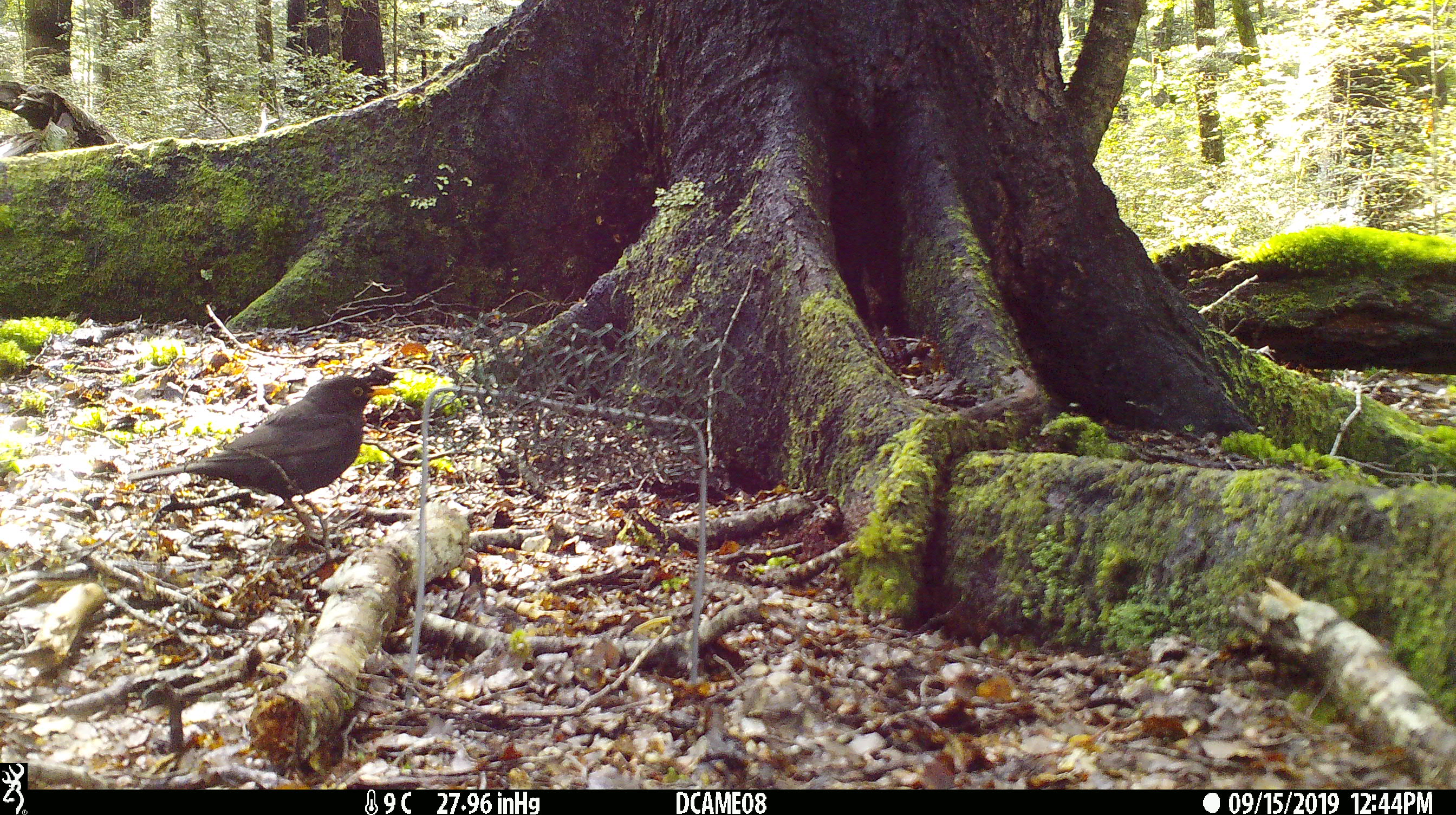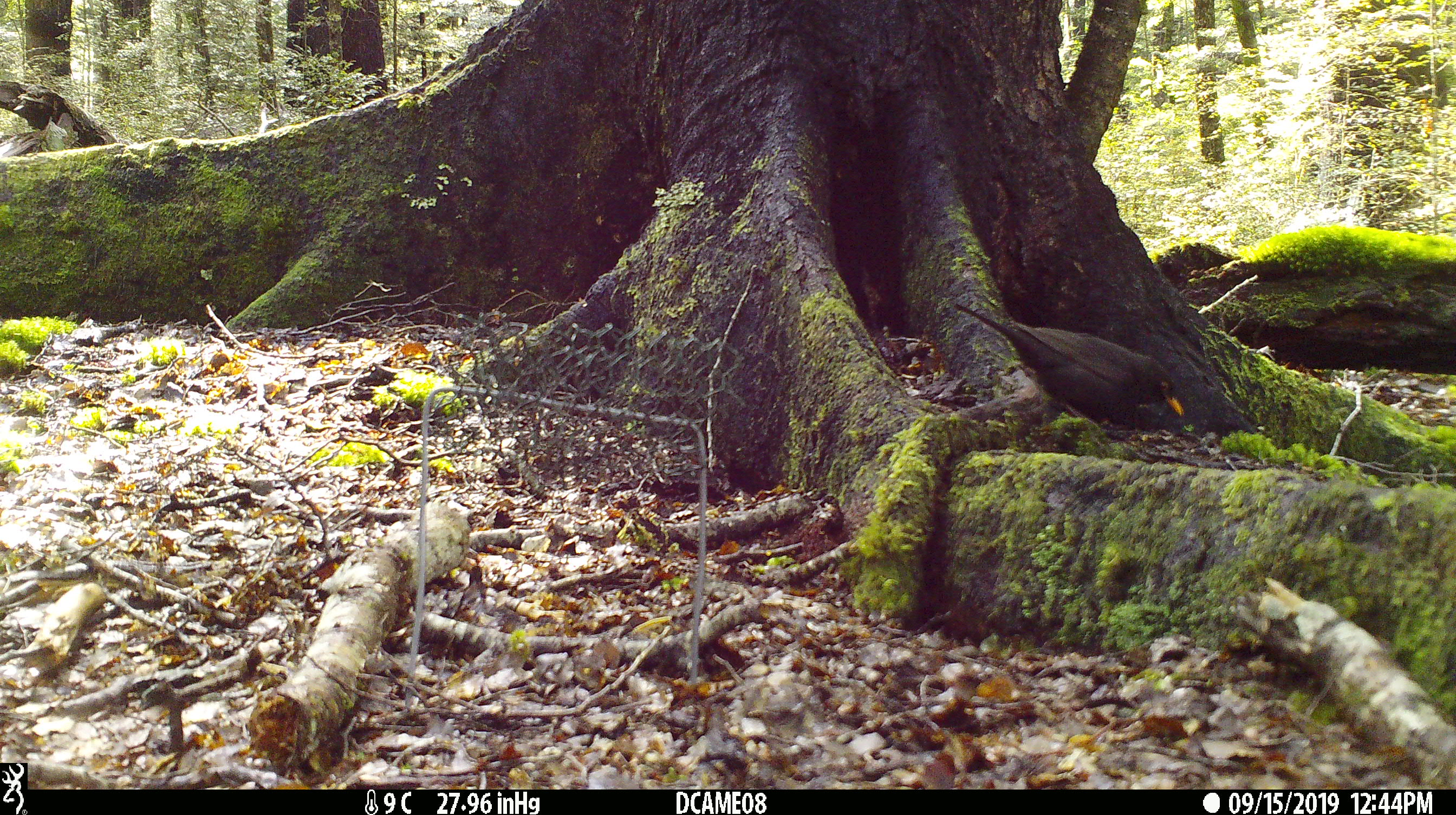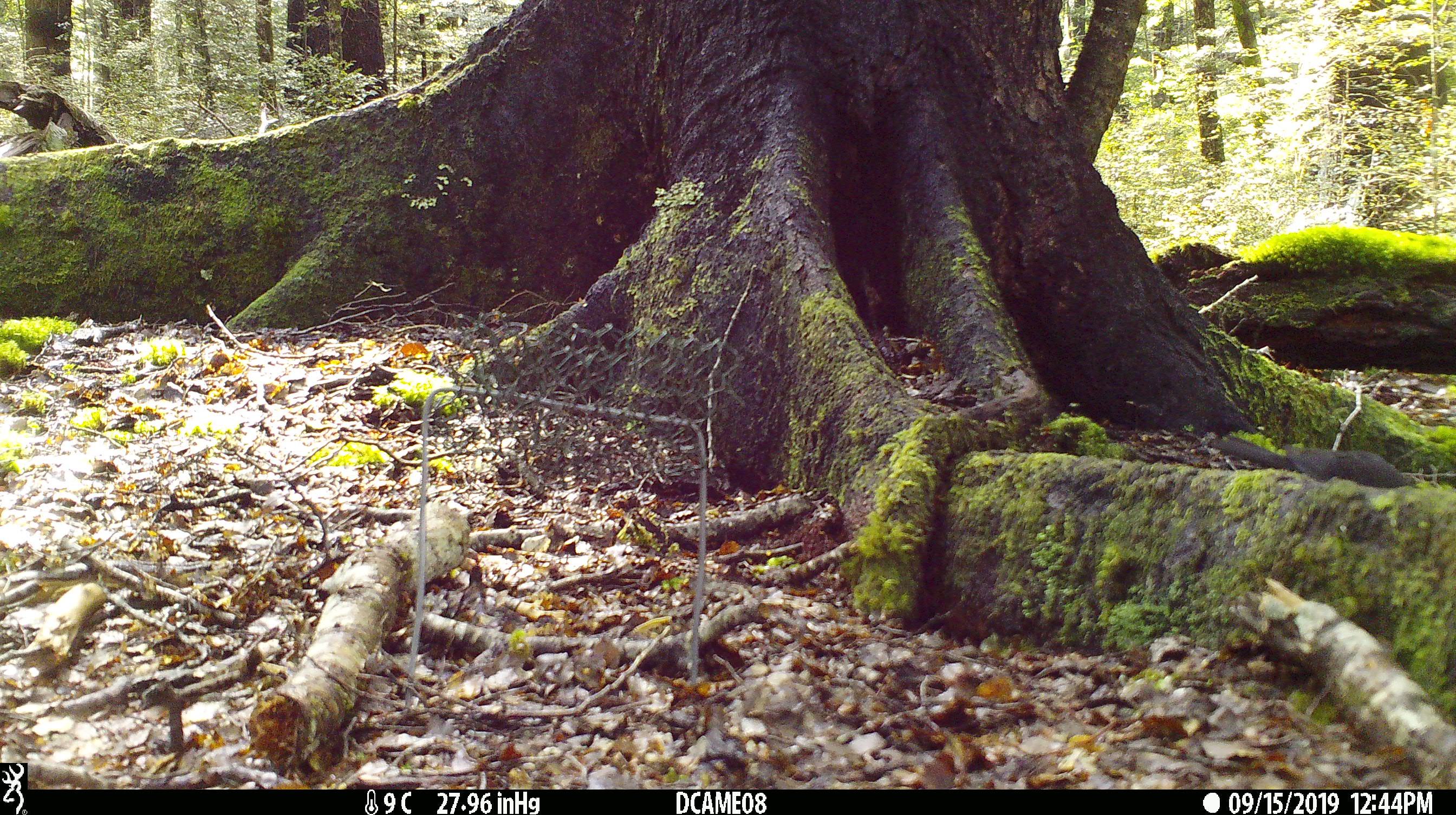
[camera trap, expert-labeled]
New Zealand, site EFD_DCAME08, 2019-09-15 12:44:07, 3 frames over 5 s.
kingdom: Animalia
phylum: Chordata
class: Aves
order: Passeriformes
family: Turdidae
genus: Turdus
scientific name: Turdus merula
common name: eurasian blackbird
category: blackbird